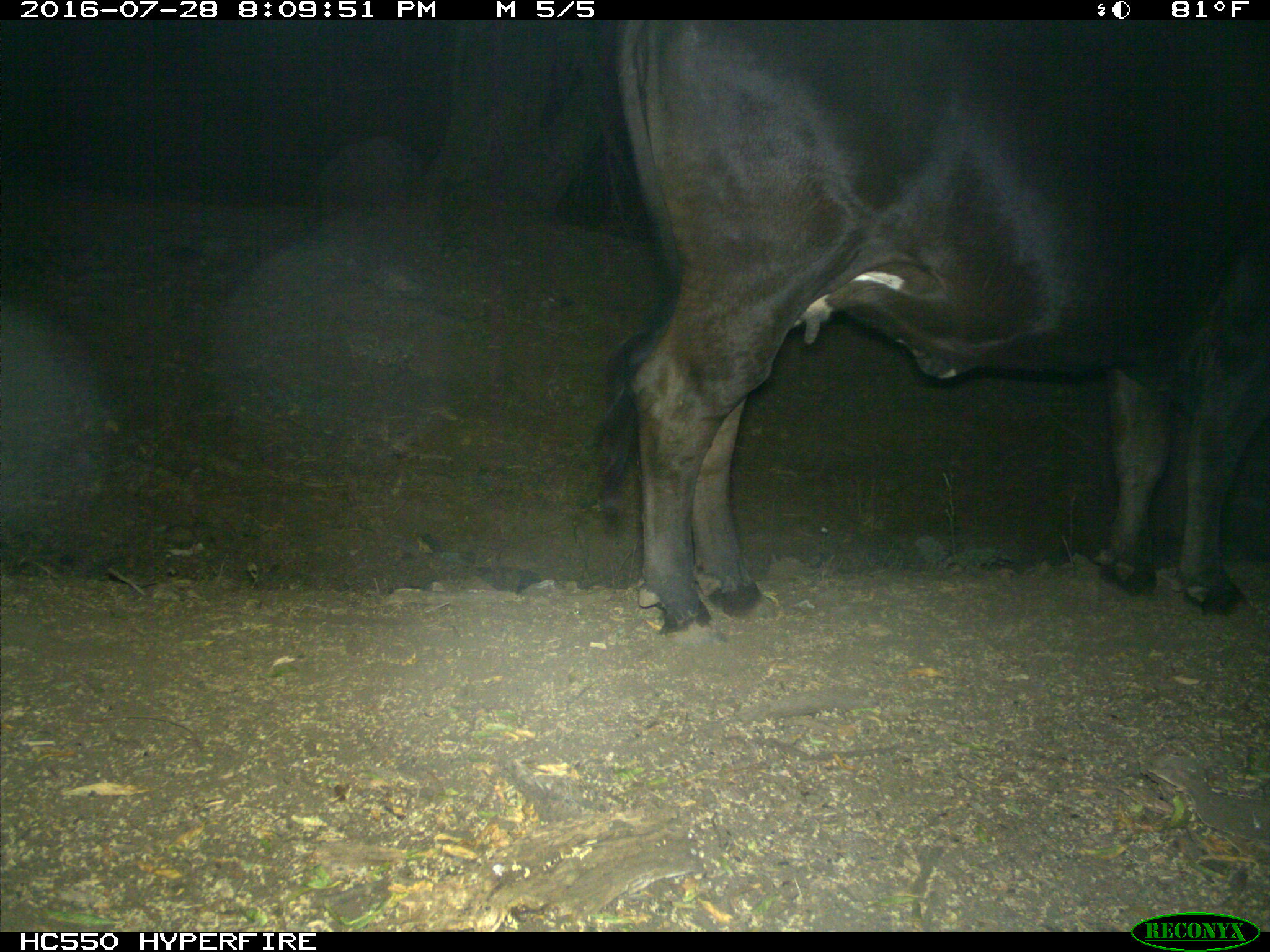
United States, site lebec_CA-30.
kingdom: Animalia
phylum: Chordata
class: Mammalia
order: Artiodactyla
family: Bovidae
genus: Bos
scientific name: Bos taurus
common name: domestic cow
Bos taurus (domestic cow).